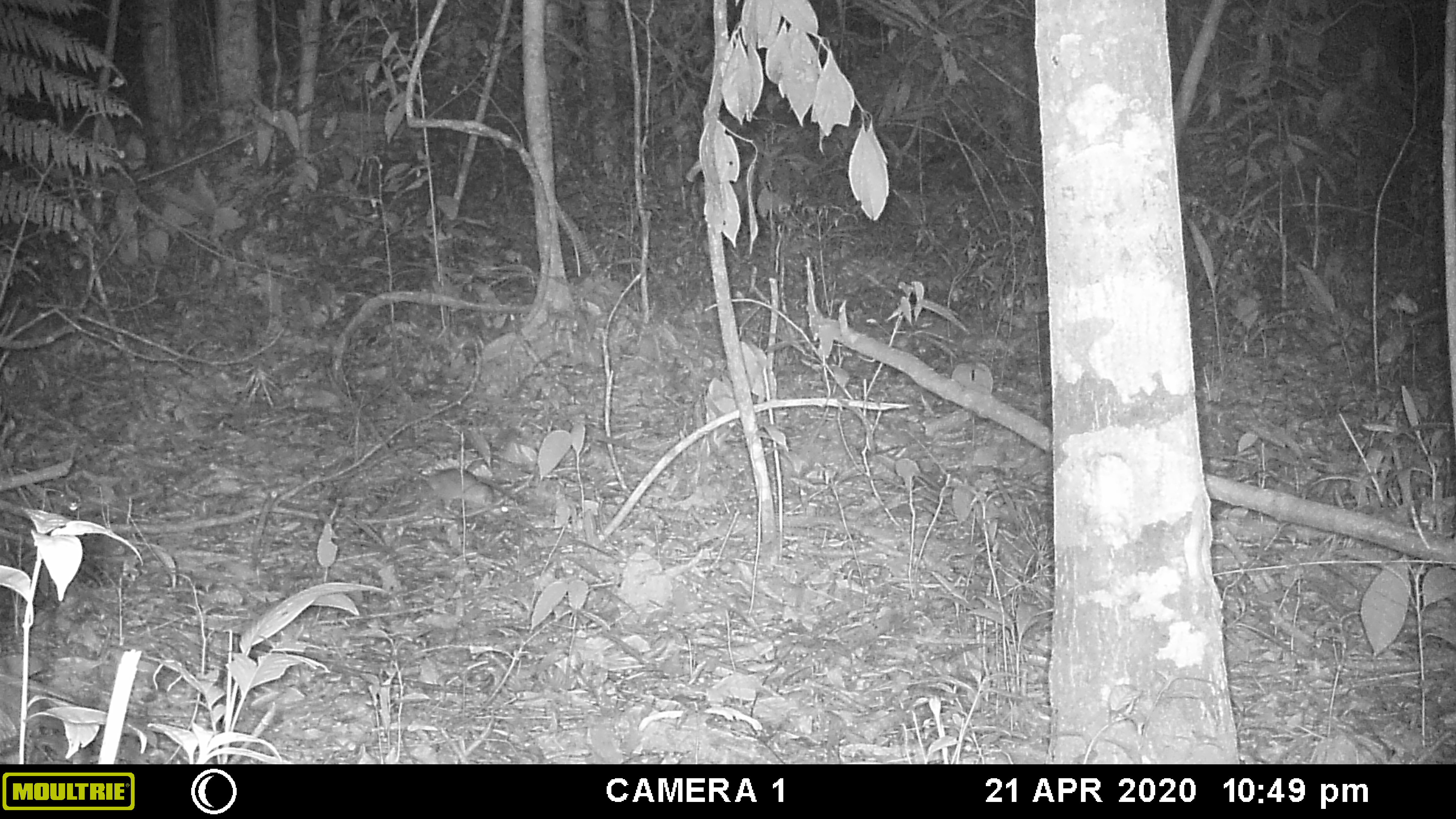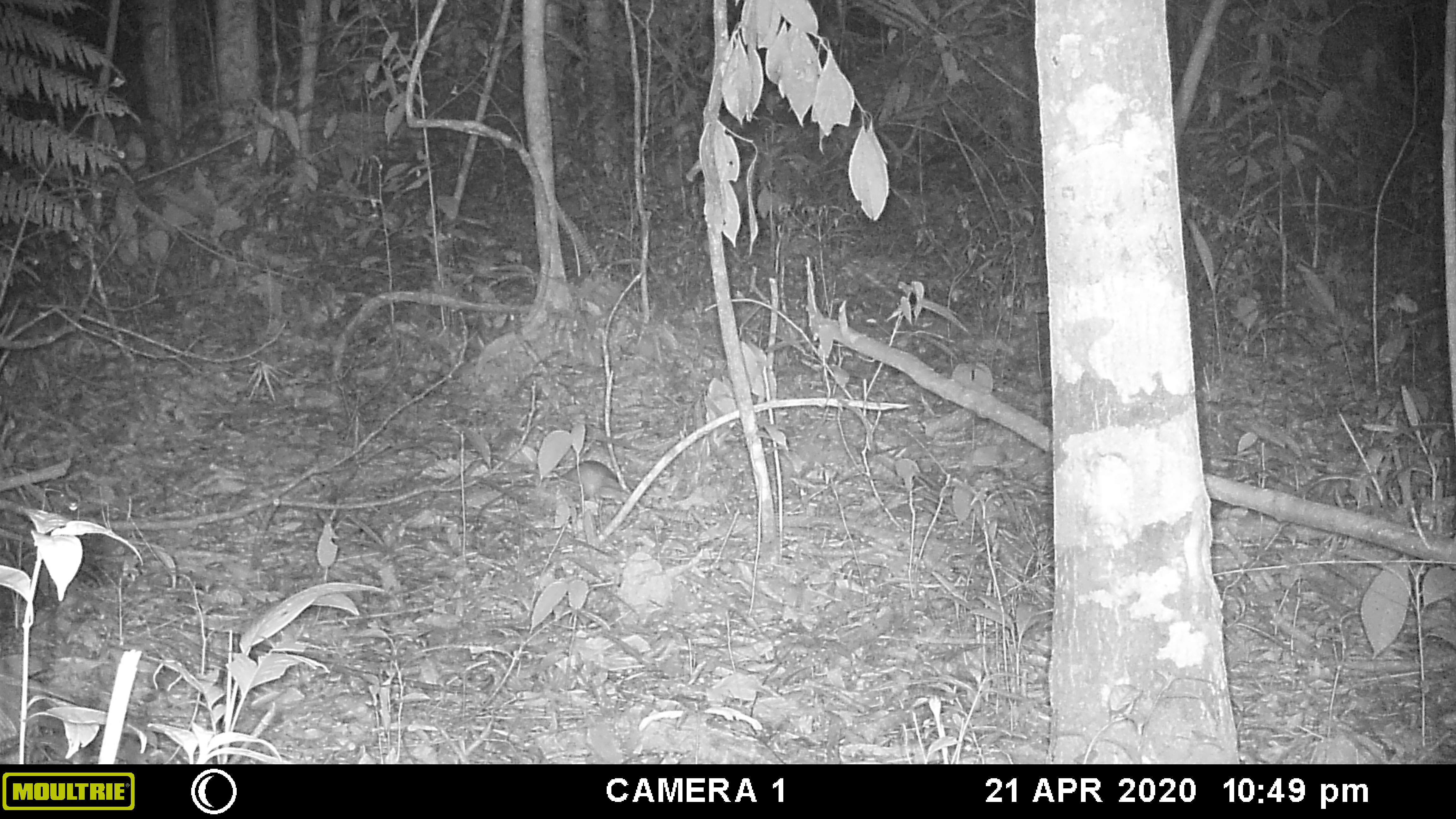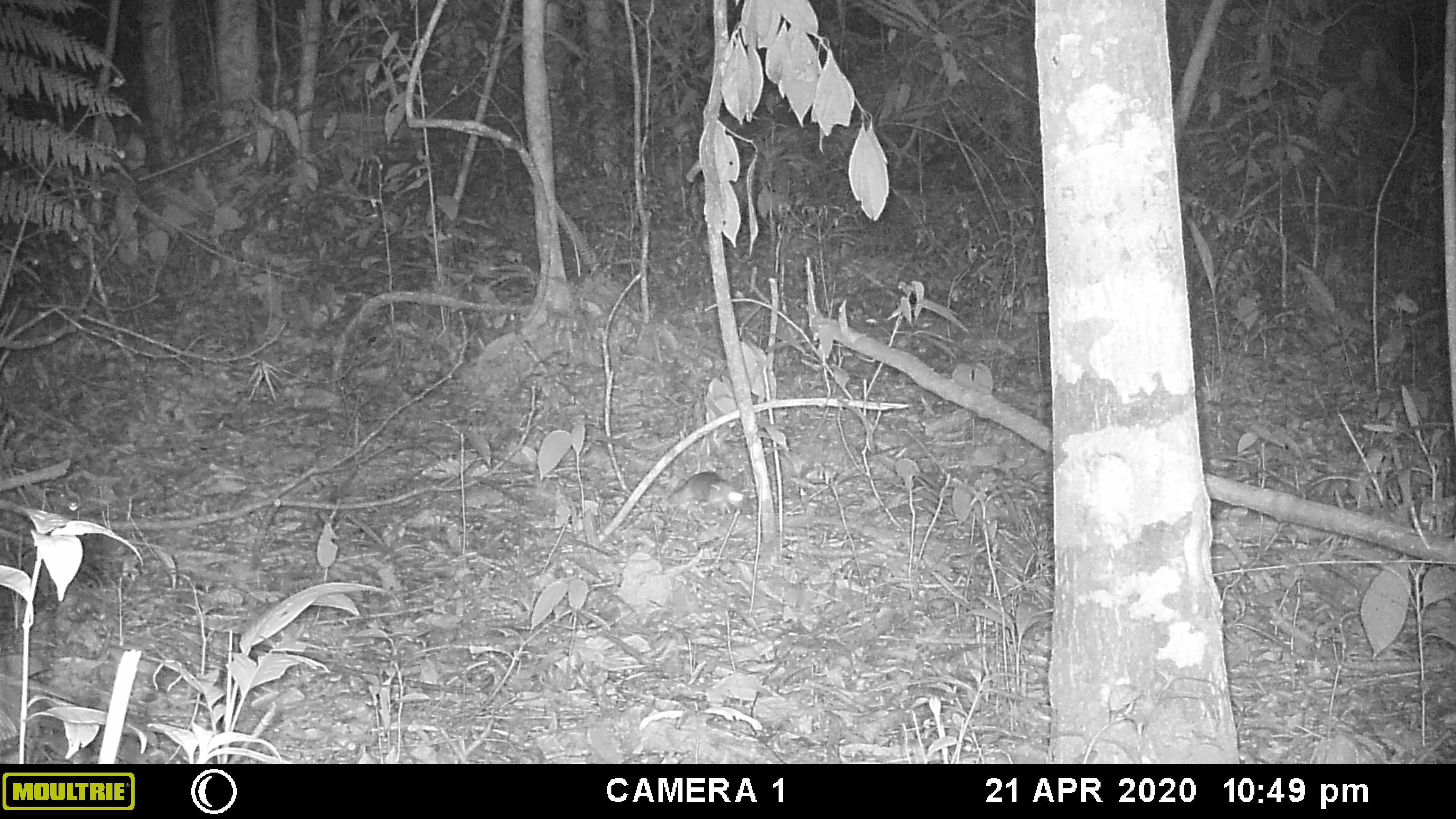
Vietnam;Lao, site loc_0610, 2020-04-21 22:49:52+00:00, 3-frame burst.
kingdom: Animalia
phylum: Chordata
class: Mammalia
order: Rodentia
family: Muridae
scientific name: Muridae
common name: old-world mice and rats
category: unidentified murid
Unidentified murid (old-world mice and rats) (Muridae). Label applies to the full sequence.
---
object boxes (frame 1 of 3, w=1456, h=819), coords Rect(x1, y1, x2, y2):
unidentified murid: Rect(358, 408, 519, 526)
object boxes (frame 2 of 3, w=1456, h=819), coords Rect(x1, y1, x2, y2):
unidentified murid: Rect(552, 459, 632, 506)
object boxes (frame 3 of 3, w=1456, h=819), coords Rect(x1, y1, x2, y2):
unidentified murid: Rect(664, 470, 753, 515)